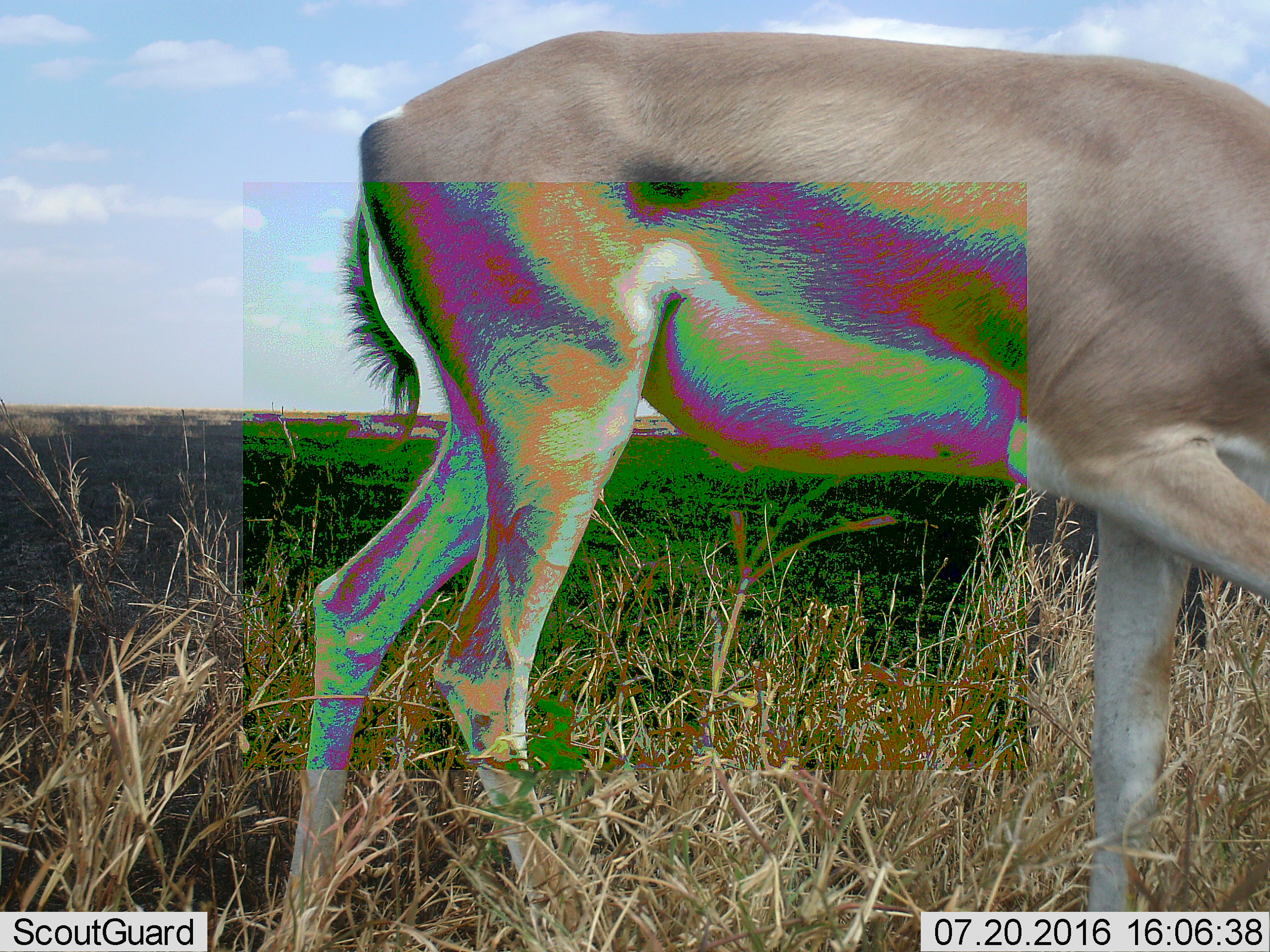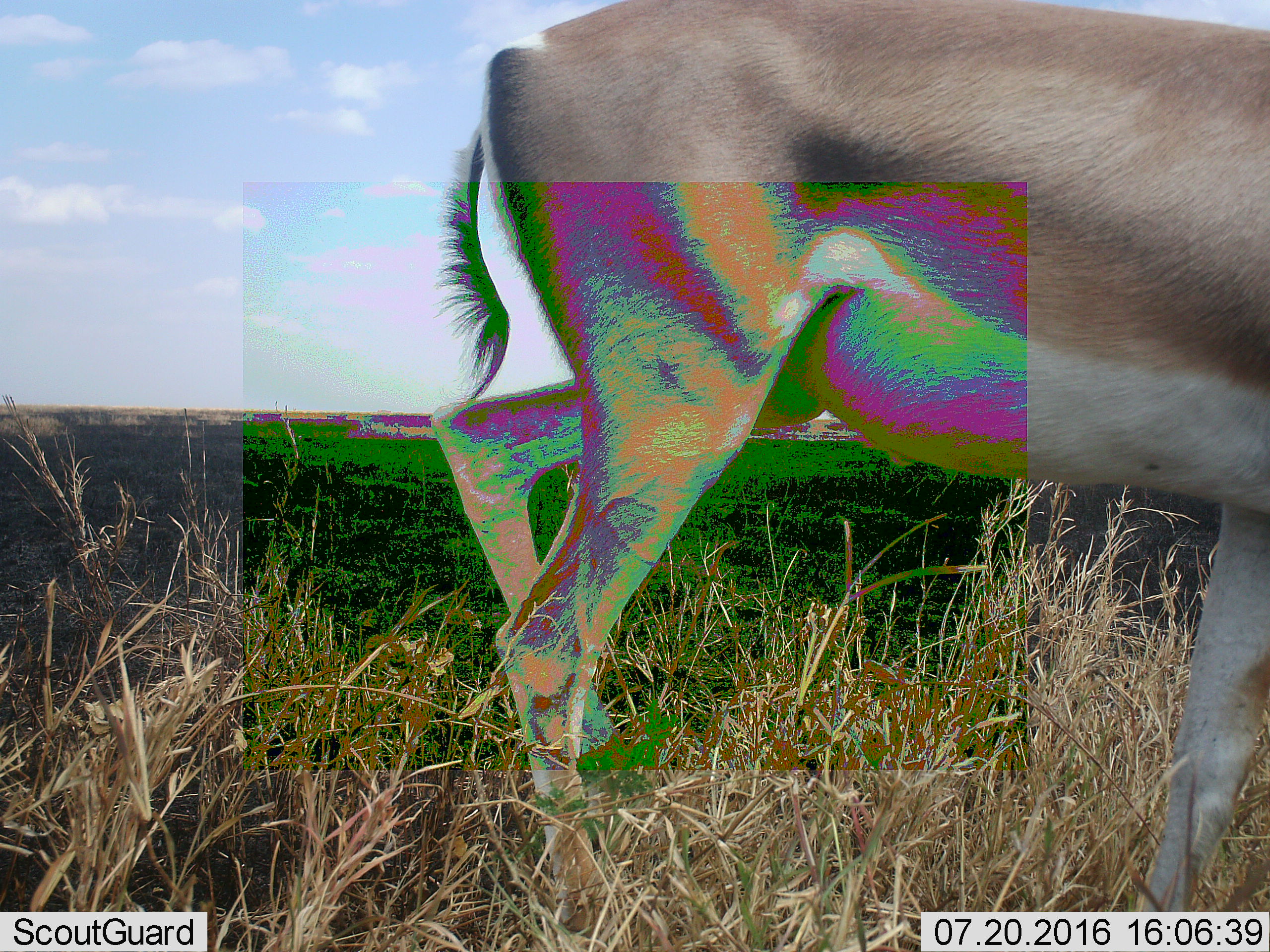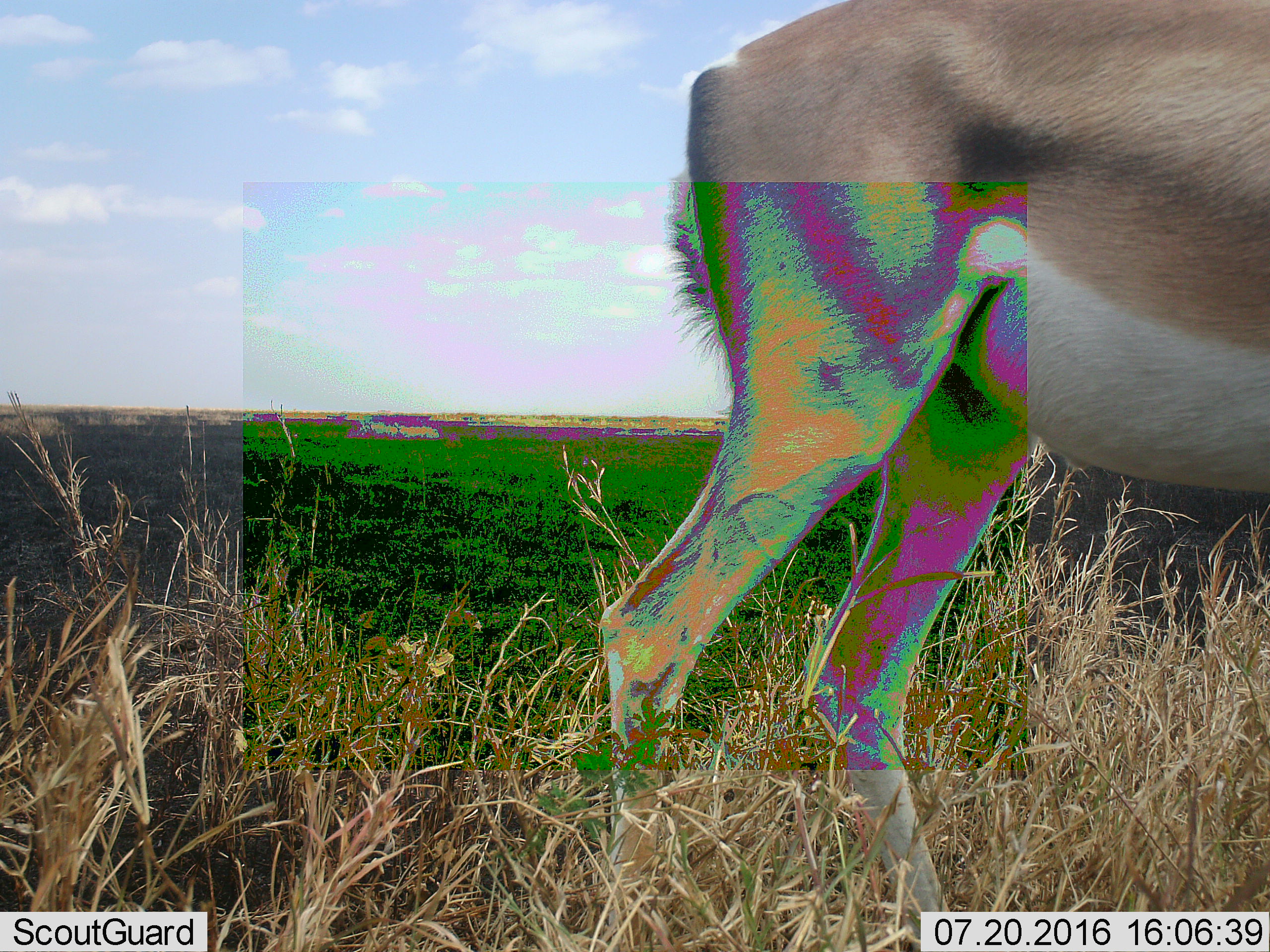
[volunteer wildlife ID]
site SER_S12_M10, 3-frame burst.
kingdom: Animalia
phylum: Chordata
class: Mammalia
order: Artiodactyla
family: Bovidae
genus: Nanger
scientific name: Nanger granti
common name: grant's gazelle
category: gazellegrants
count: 1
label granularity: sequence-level